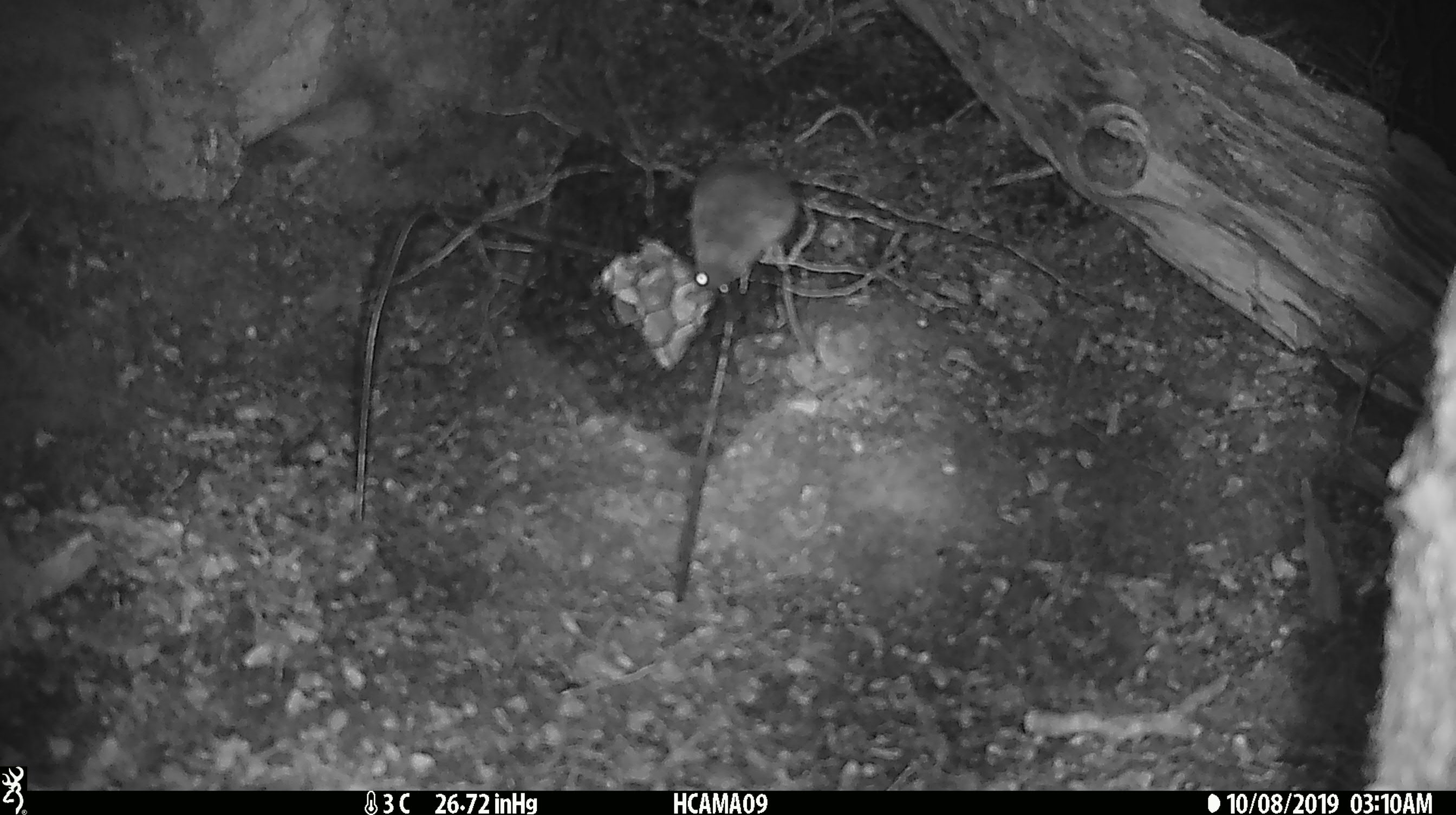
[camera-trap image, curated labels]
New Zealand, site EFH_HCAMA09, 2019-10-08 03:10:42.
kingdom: Animalia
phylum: Chordata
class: Mammalia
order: Rodentia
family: Muridae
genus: Mus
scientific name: Mus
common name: mouse